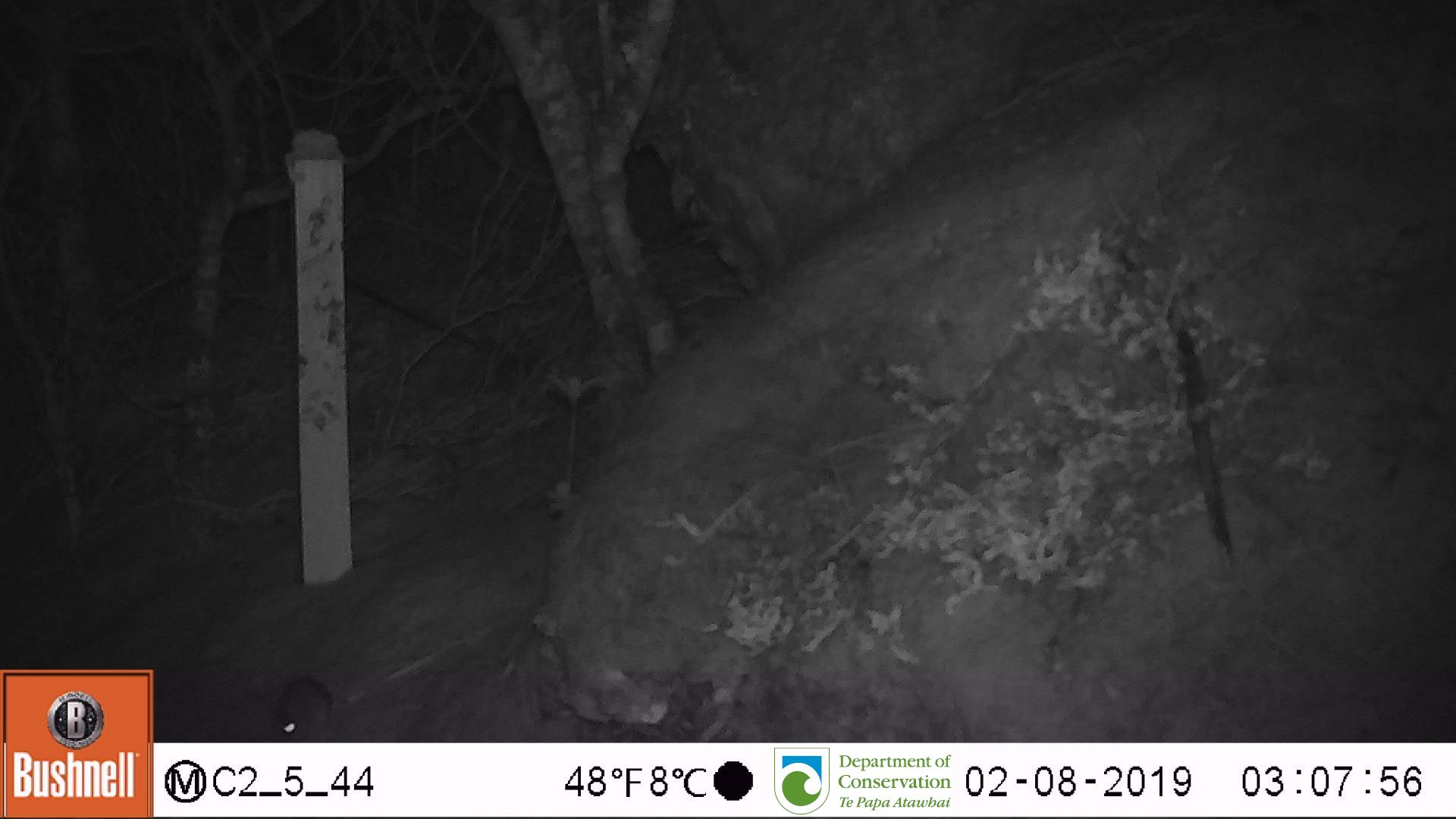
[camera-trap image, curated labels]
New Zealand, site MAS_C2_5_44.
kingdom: Animalia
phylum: Chordata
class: Mammalia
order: Rodentia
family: Muridae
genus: Mus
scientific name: Mus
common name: mouse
Mouse (Mus).